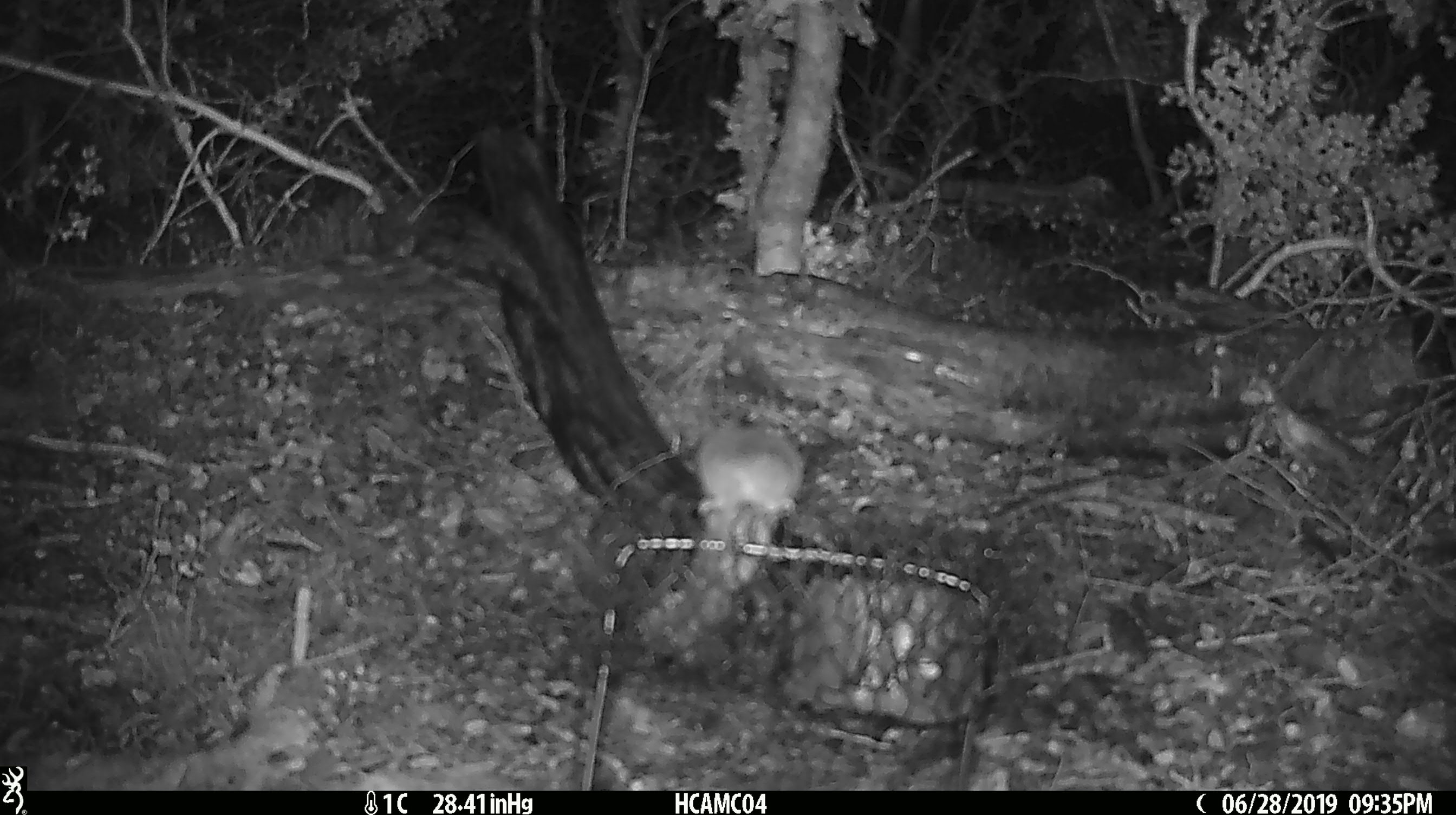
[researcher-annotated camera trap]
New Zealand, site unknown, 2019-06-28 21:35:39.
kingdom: Animalia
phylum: Chordata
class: Mammalia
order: Rodentia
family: Muridae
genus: Mus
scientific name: Mus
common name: mouse